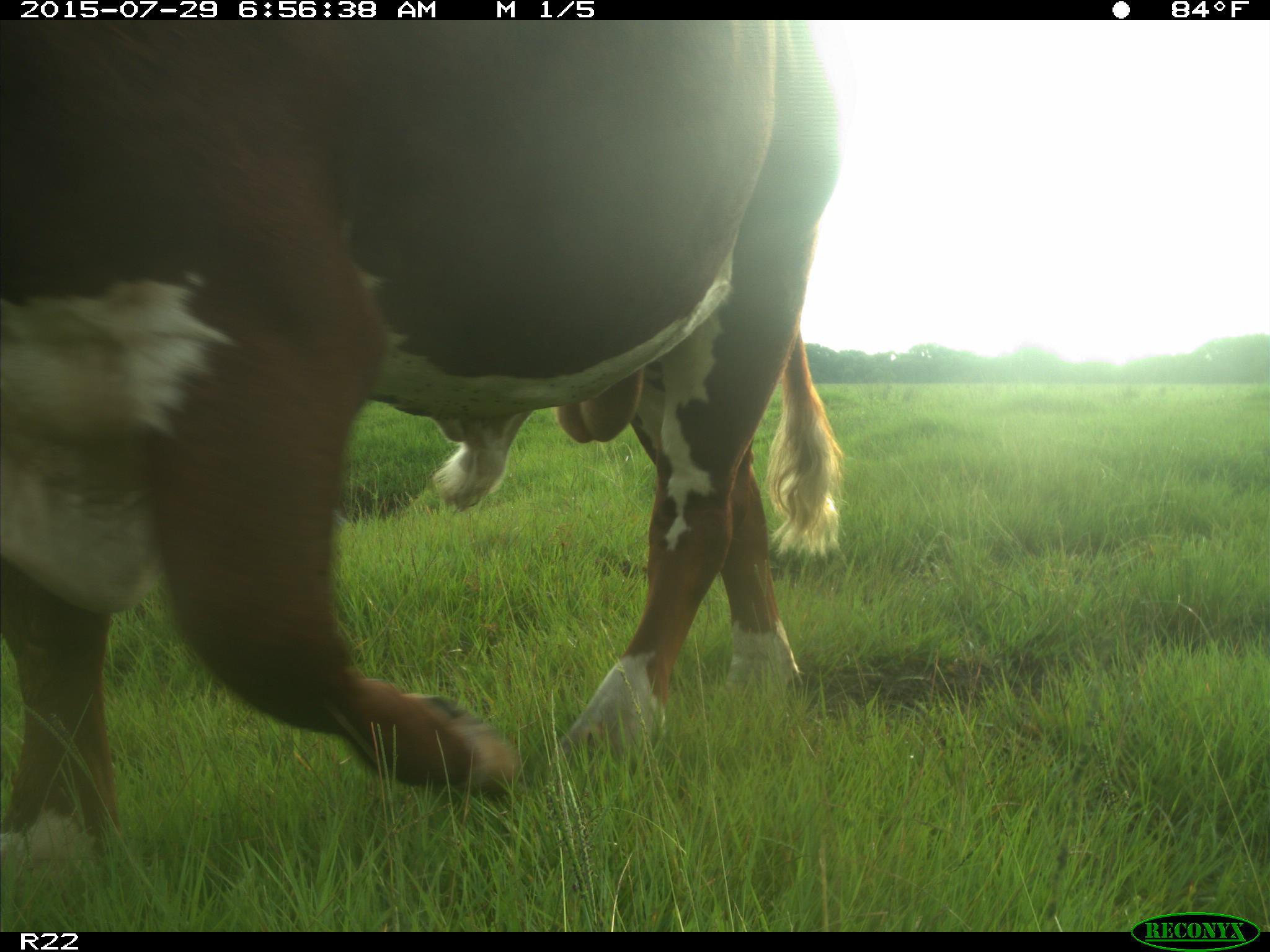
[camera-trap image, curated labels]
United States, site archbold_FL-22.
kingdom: Animalia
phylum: Chordata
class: Mammalia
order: Artiodactyla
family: Bovidae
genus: Bos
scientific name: Bos taurus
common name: domestic cow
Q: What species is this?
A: Bos taurus (domestic cow).